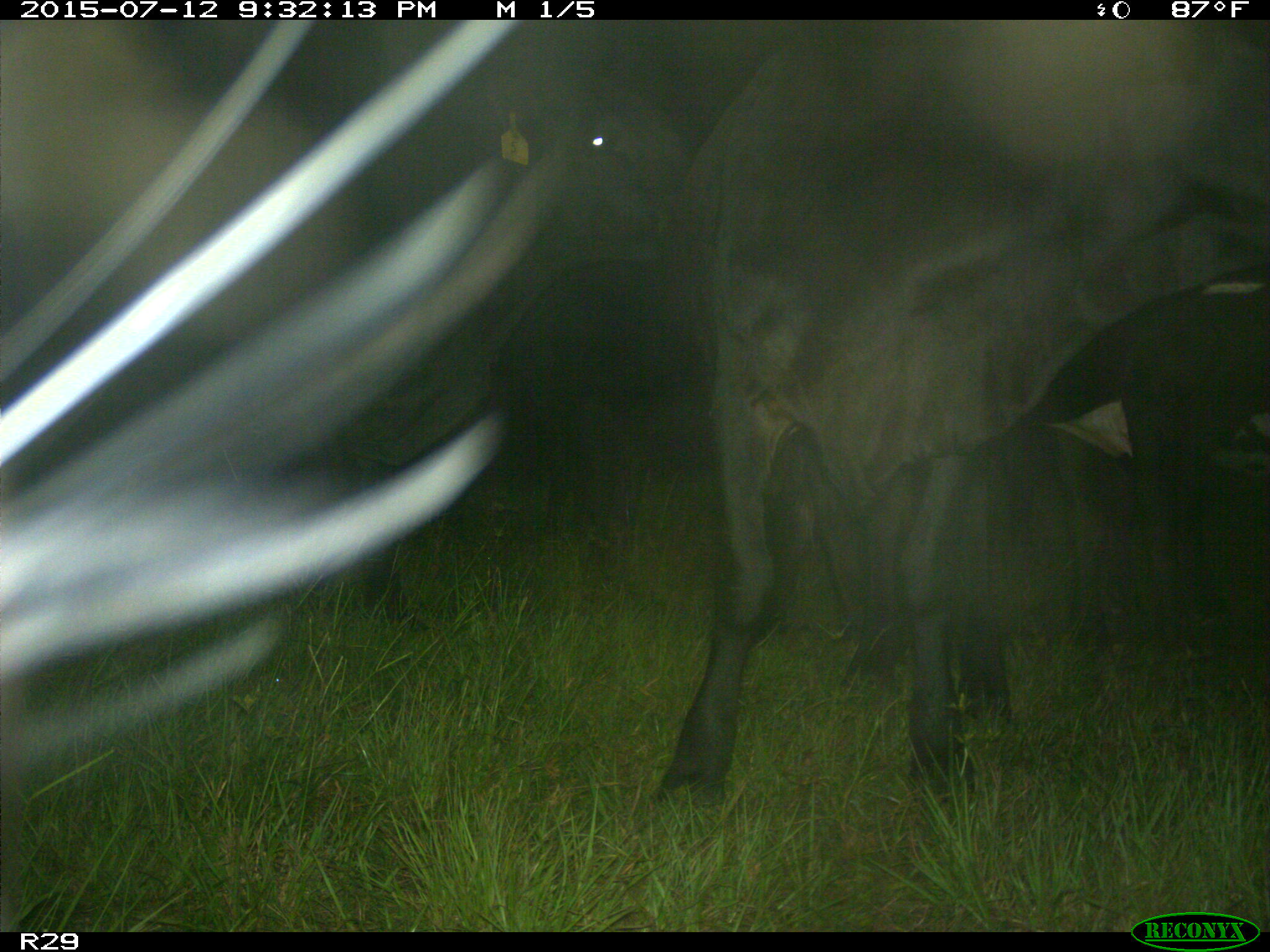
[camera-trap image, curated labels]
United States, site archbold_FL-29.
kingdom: Animalia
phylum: Chordata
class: Mammalia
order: Artiodactyla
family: Bovidae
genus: Bos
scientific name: Bos taurus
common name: domestic cow